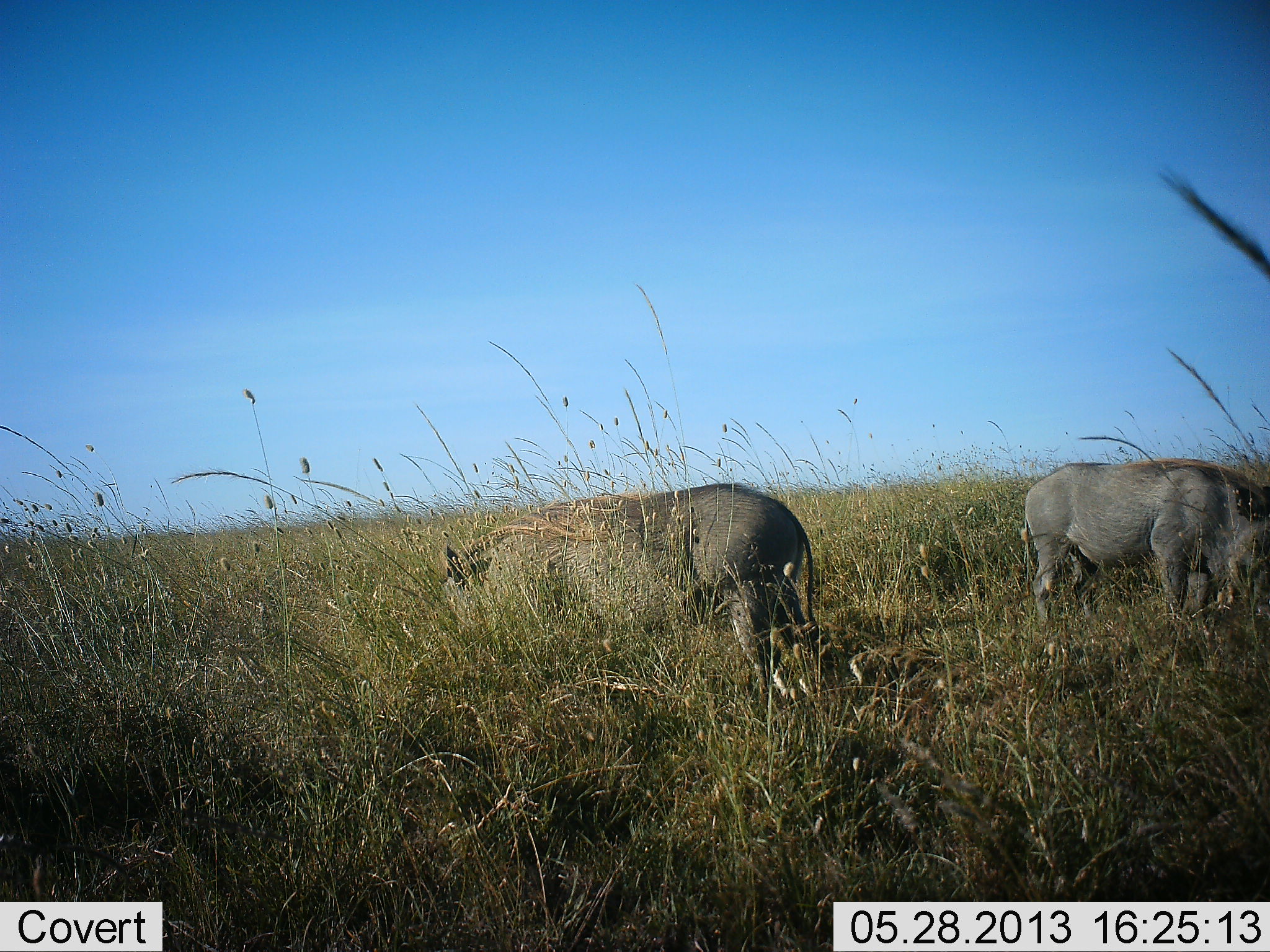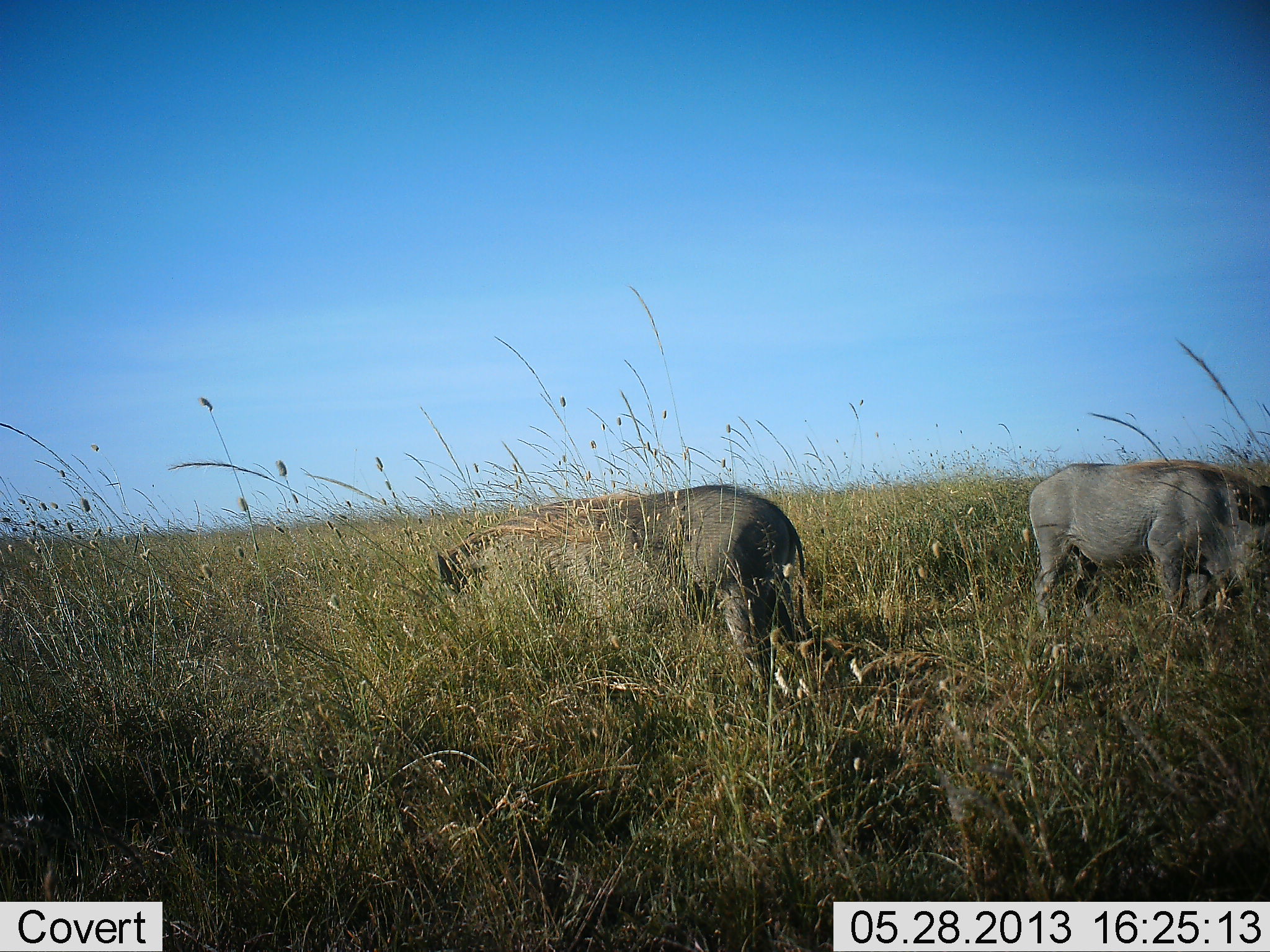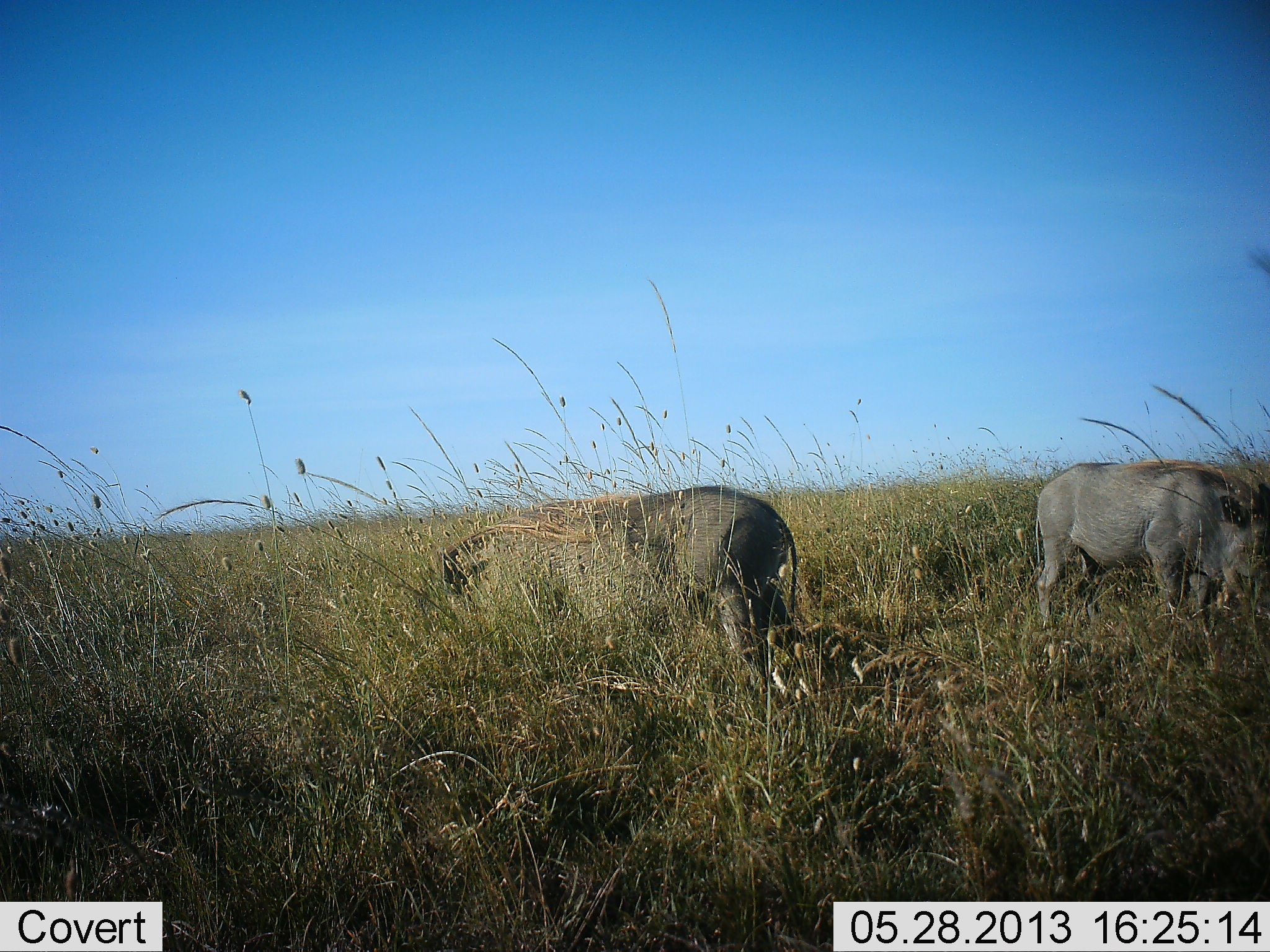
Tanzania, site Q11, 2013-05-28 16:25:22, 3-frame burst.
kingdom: Animalia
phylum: Chordata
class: Mammalia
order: Artiodactyla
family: Suidae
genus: Phacochoerus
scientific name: Phacochoerus africanus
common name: warthog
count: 2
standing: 39%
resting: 0%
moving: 18%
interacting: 0%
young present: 0%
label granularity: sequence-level